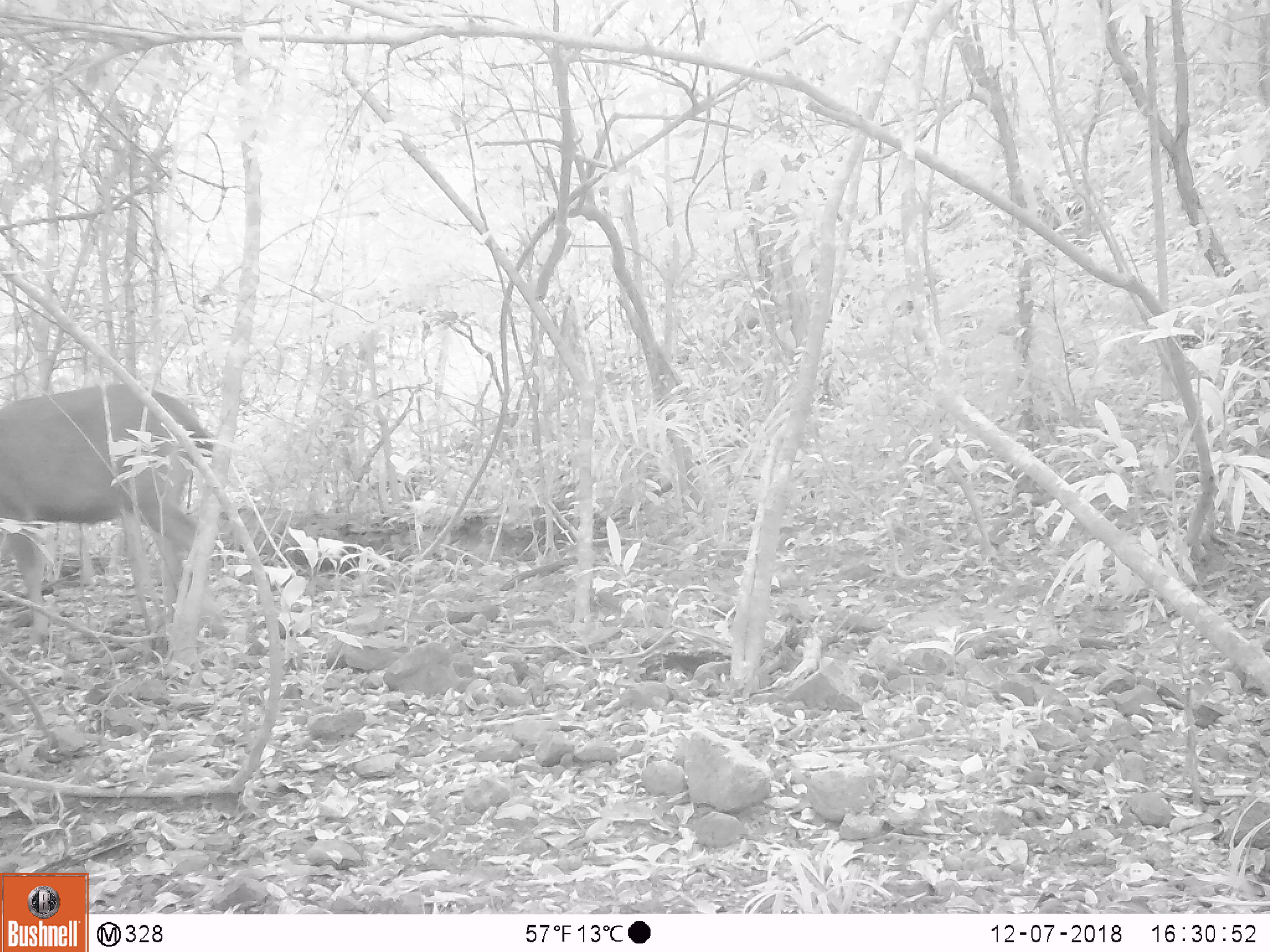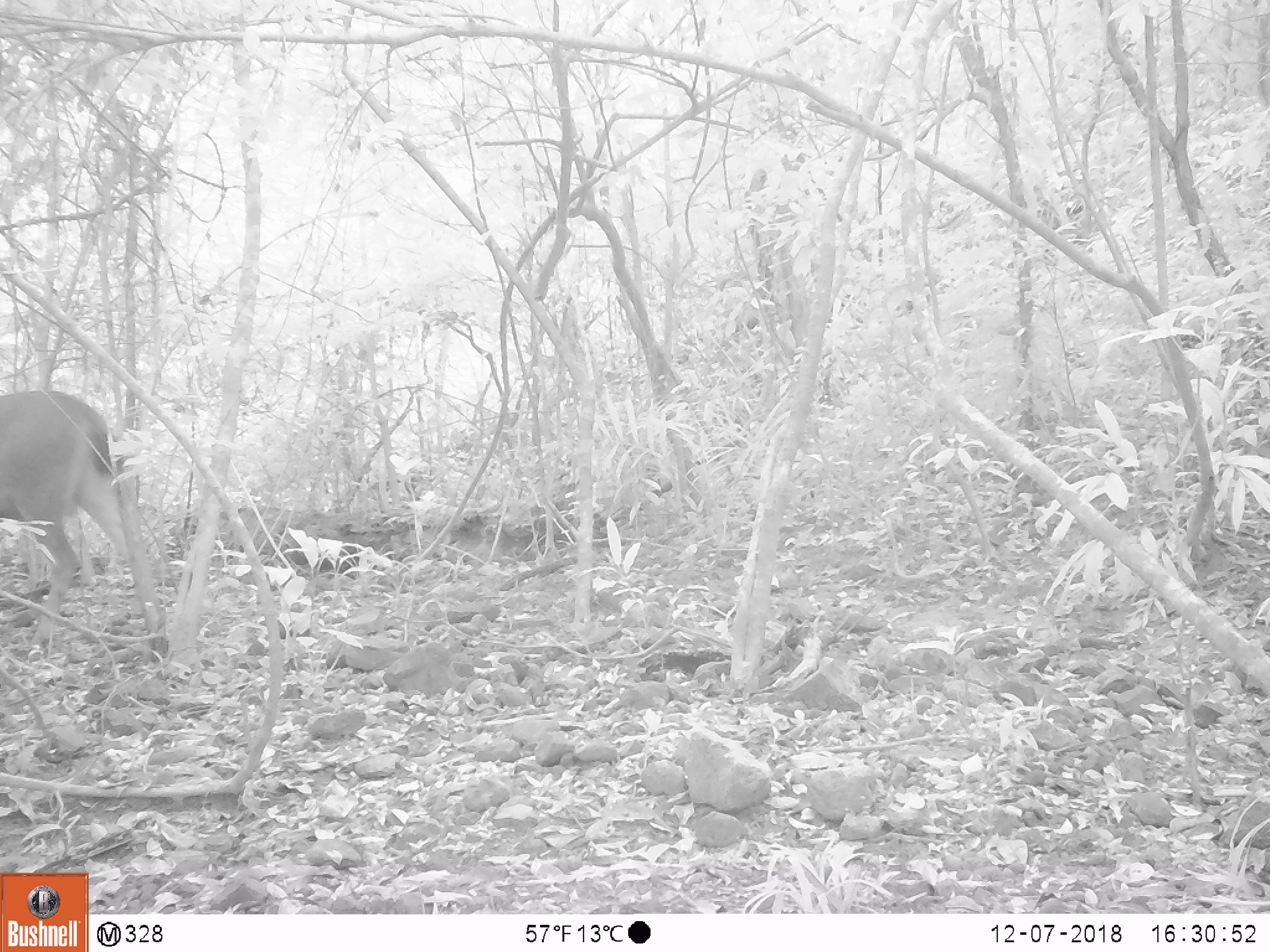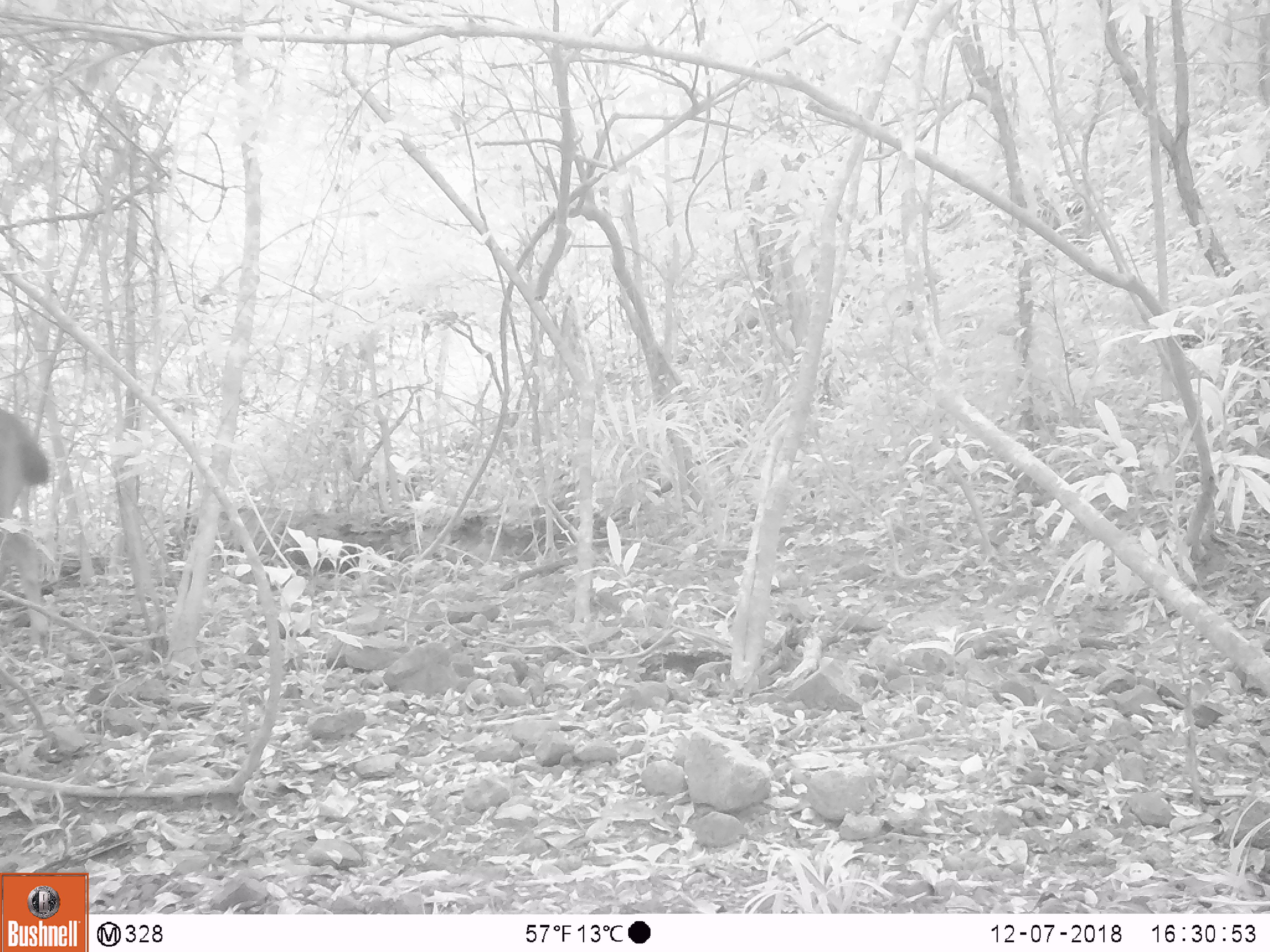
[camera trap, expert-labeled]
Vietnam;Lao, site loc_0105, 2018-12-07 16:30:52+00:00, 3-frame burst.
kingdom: Animalia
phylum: Chordata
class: Mammalia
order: Artiodactyla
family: Cervidae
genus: Rusa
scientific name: Rusa unicolor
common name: sambar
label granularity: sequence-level